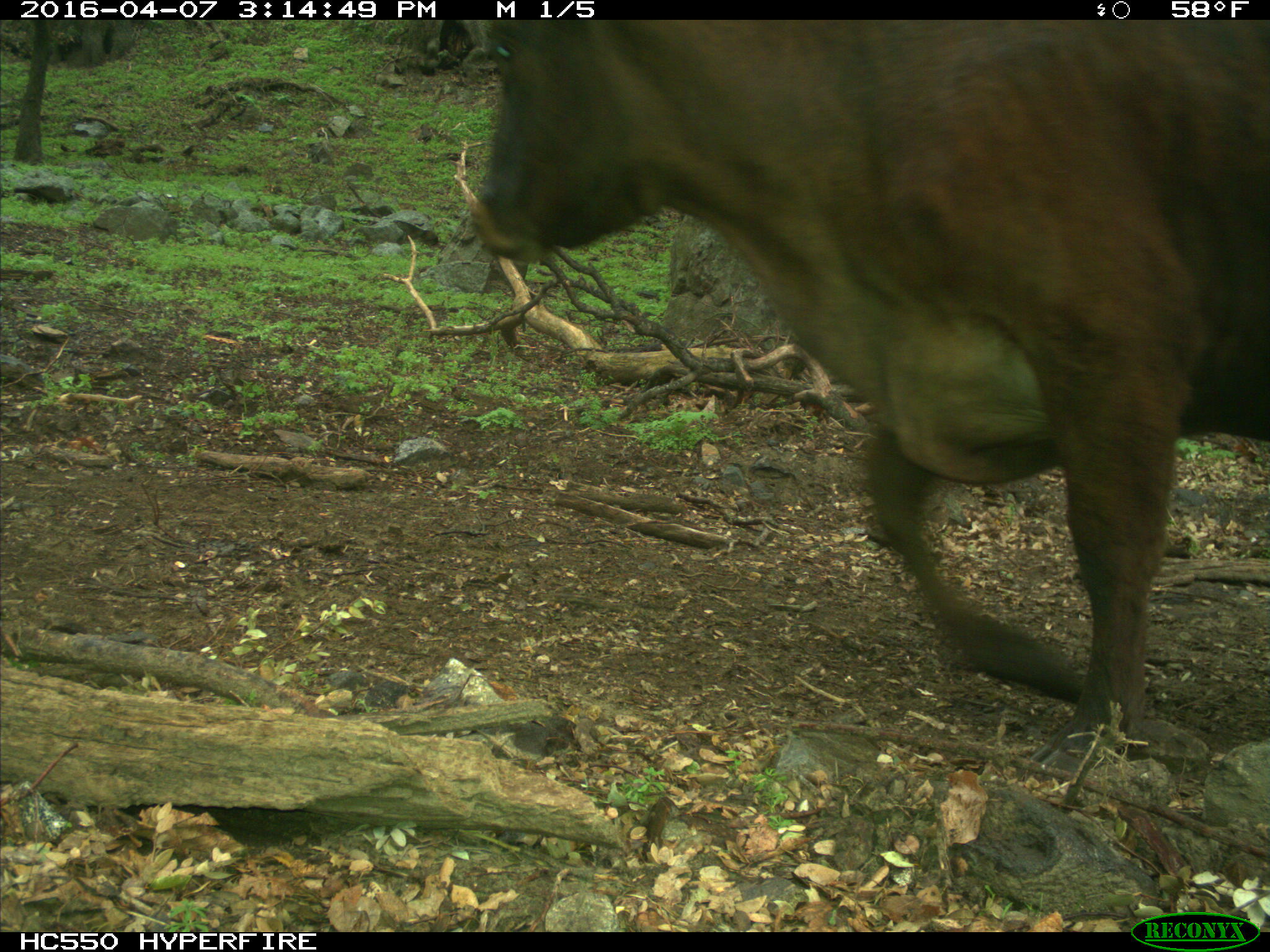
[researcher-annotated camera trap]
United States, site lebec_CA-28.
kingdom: Animalia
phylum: Chordata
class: Mammalia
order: Artiodactyla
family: Bovidae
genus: Bos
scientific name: Bos taurus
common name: domestic cow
Bos taurus (domestic cow).